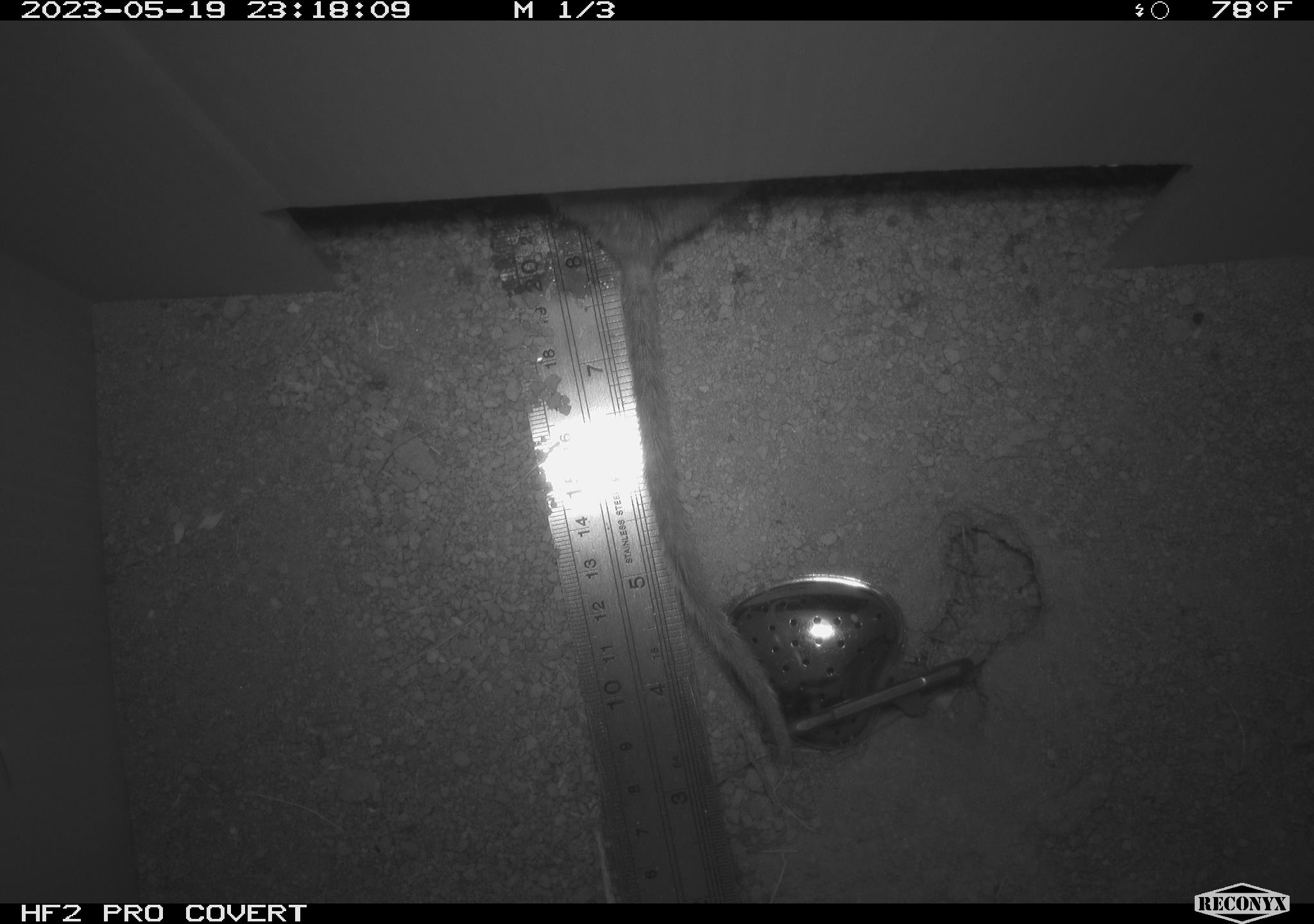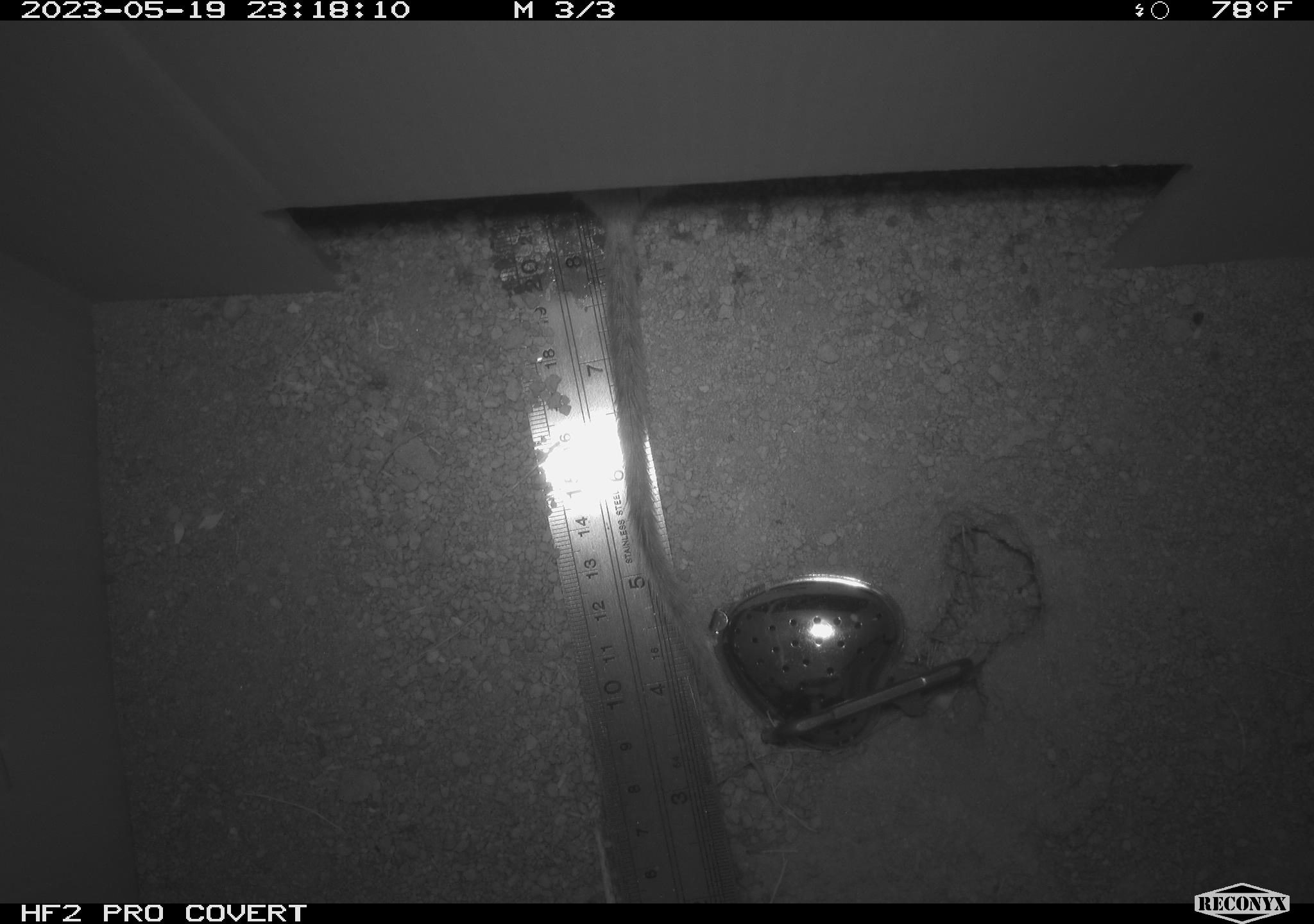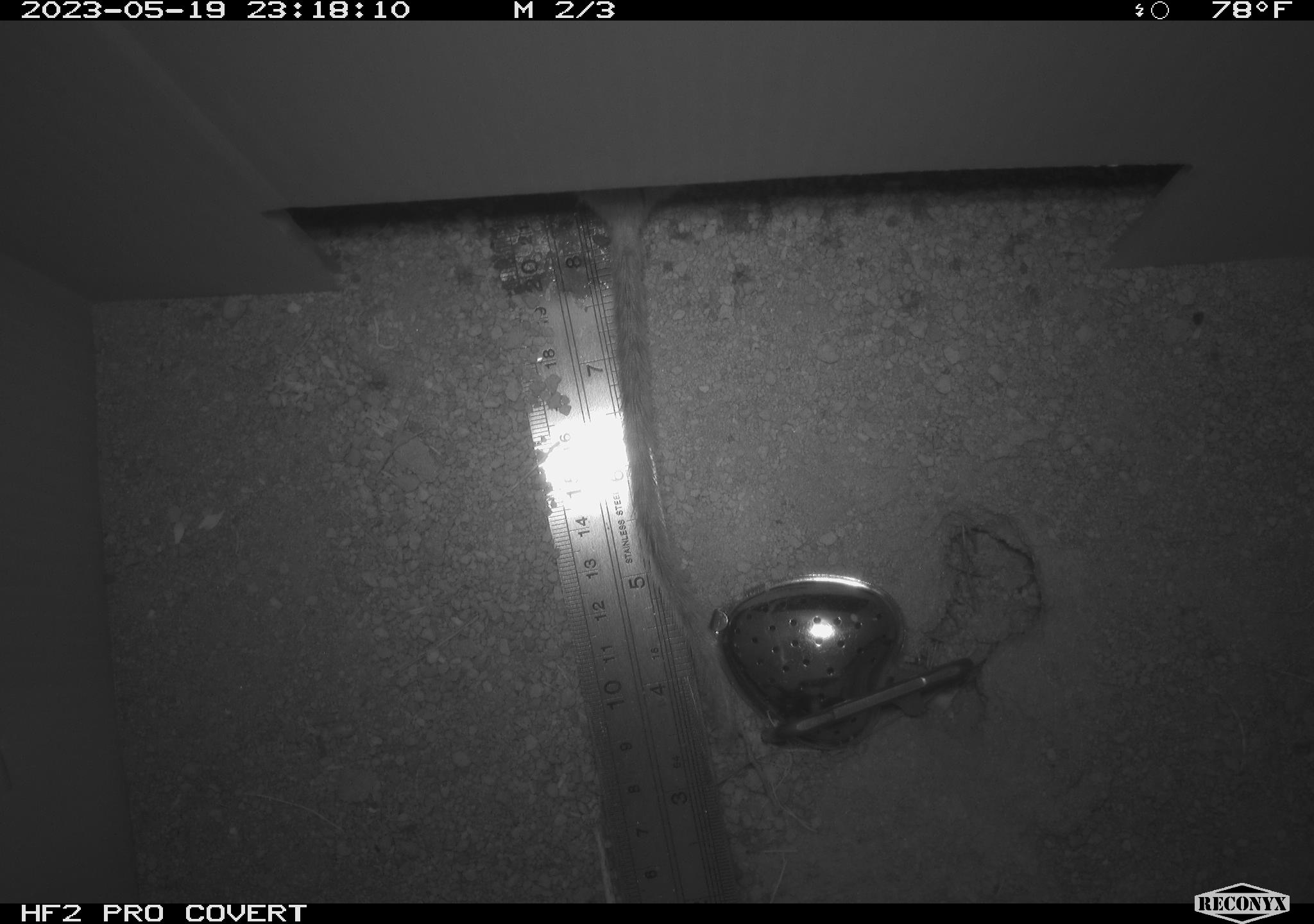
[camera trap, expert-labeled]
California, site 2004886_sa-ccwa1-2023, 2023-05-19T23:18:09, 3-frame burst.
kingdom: Animalia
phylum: Chordata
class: Mammalia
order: Rodentia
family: Cricetidae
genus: Neotoma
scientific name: Neotoma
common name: pack rat or woodrat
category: neotoma species